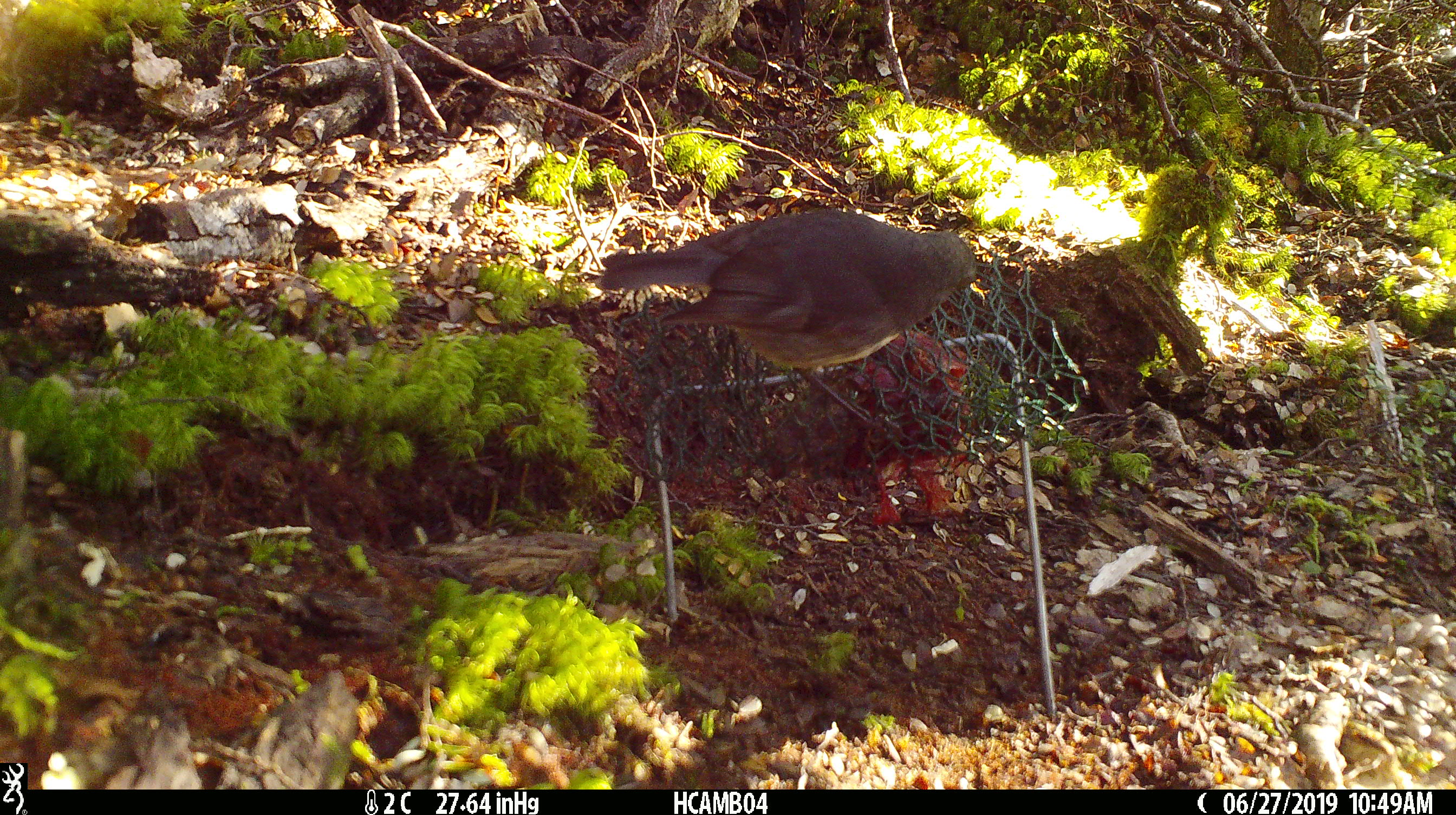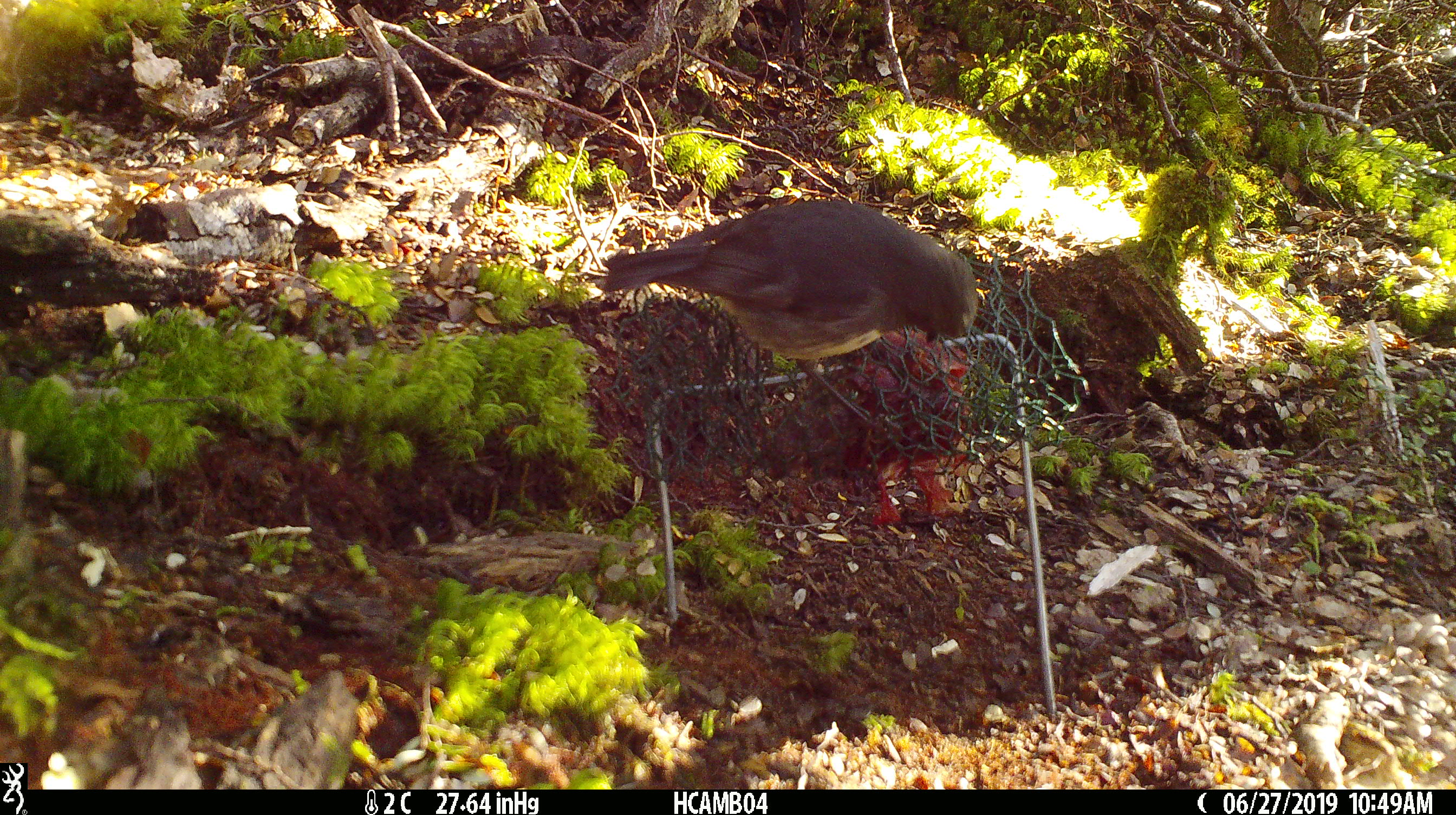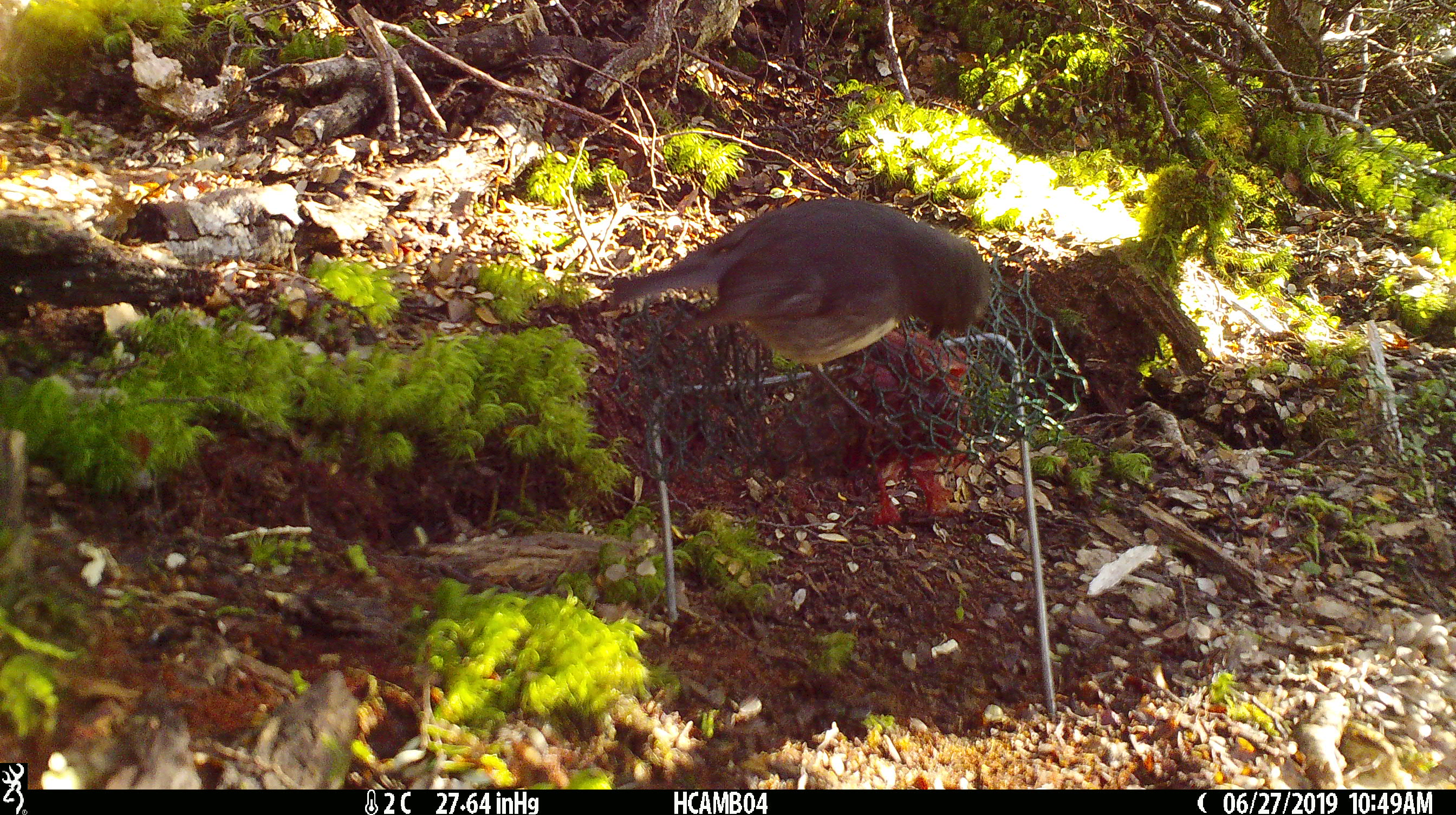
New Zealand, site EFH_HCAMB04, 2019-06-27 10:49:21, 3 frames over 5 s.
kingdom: Animalia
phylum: Chordata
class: Aves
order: Passeriformes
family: Petroicidae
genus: Petroica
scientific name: Petroica australis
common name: new zealand robin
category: robin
Robin (new zealand robin) (Petroica australis).